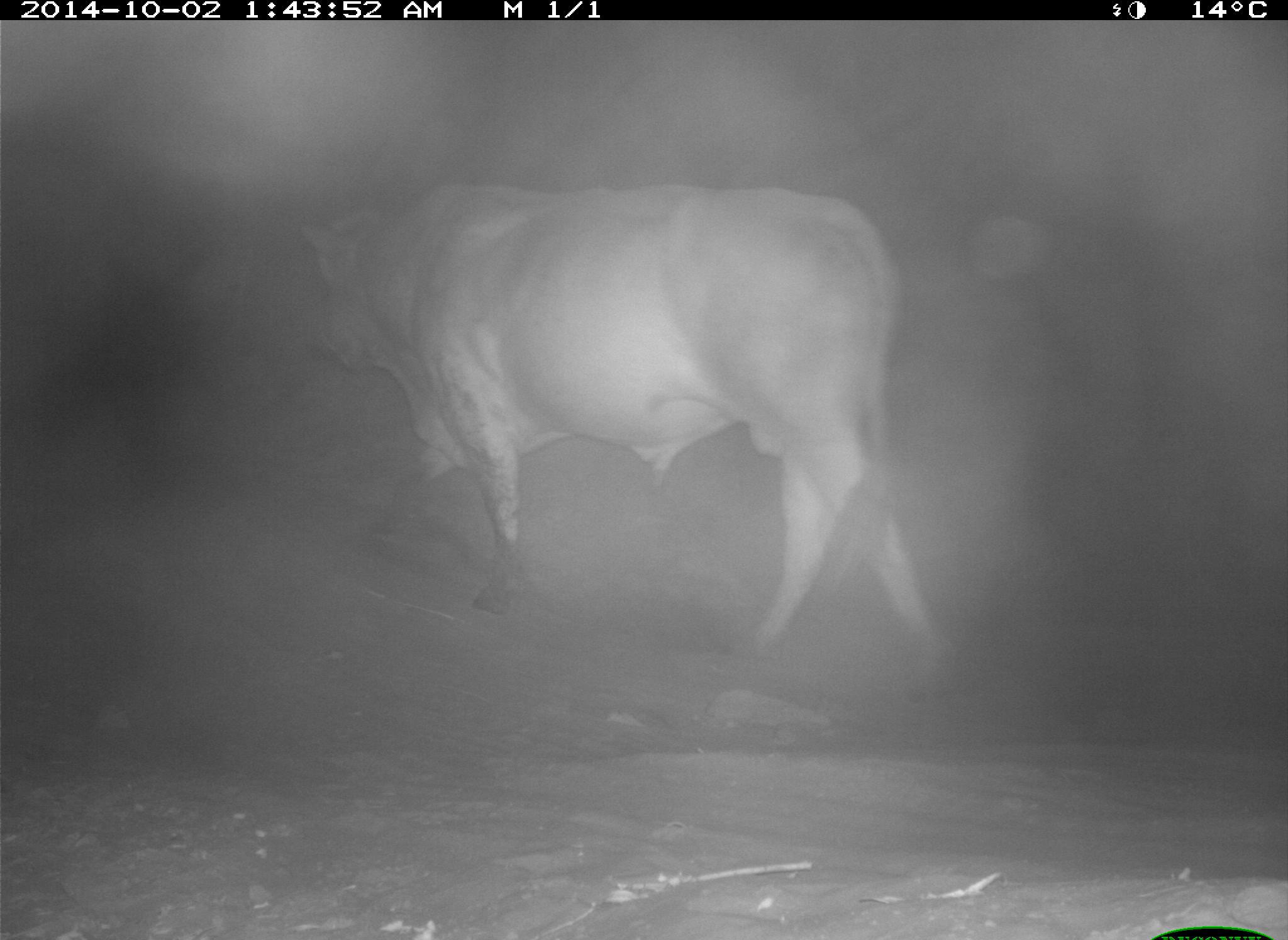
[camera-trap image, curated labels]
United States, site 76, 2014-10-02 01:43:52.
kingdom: Animalia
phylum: Chordata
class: Mammalia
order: Artiodactyla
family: Bovidae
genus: Bos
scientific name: Bos taurus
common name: cow